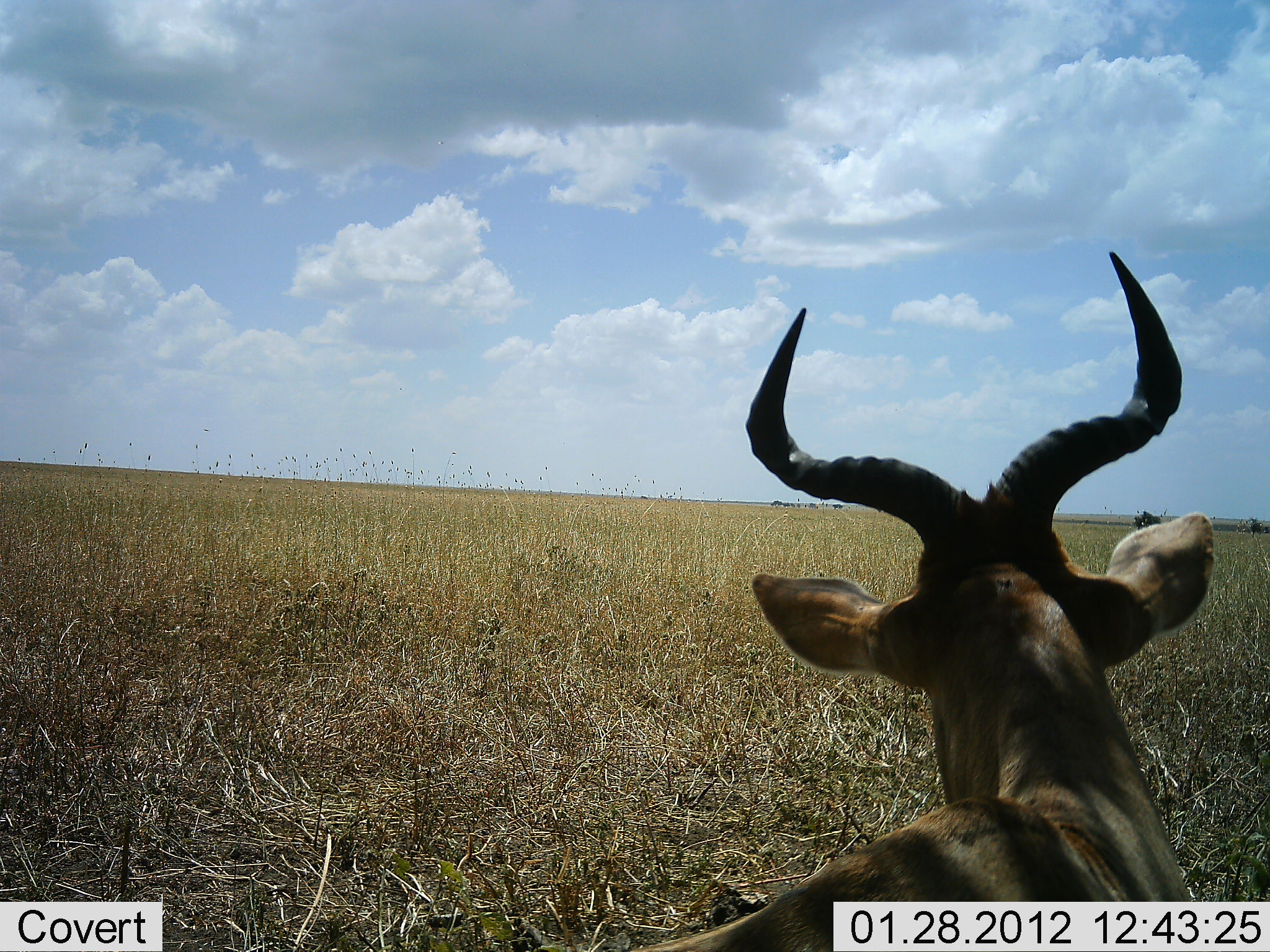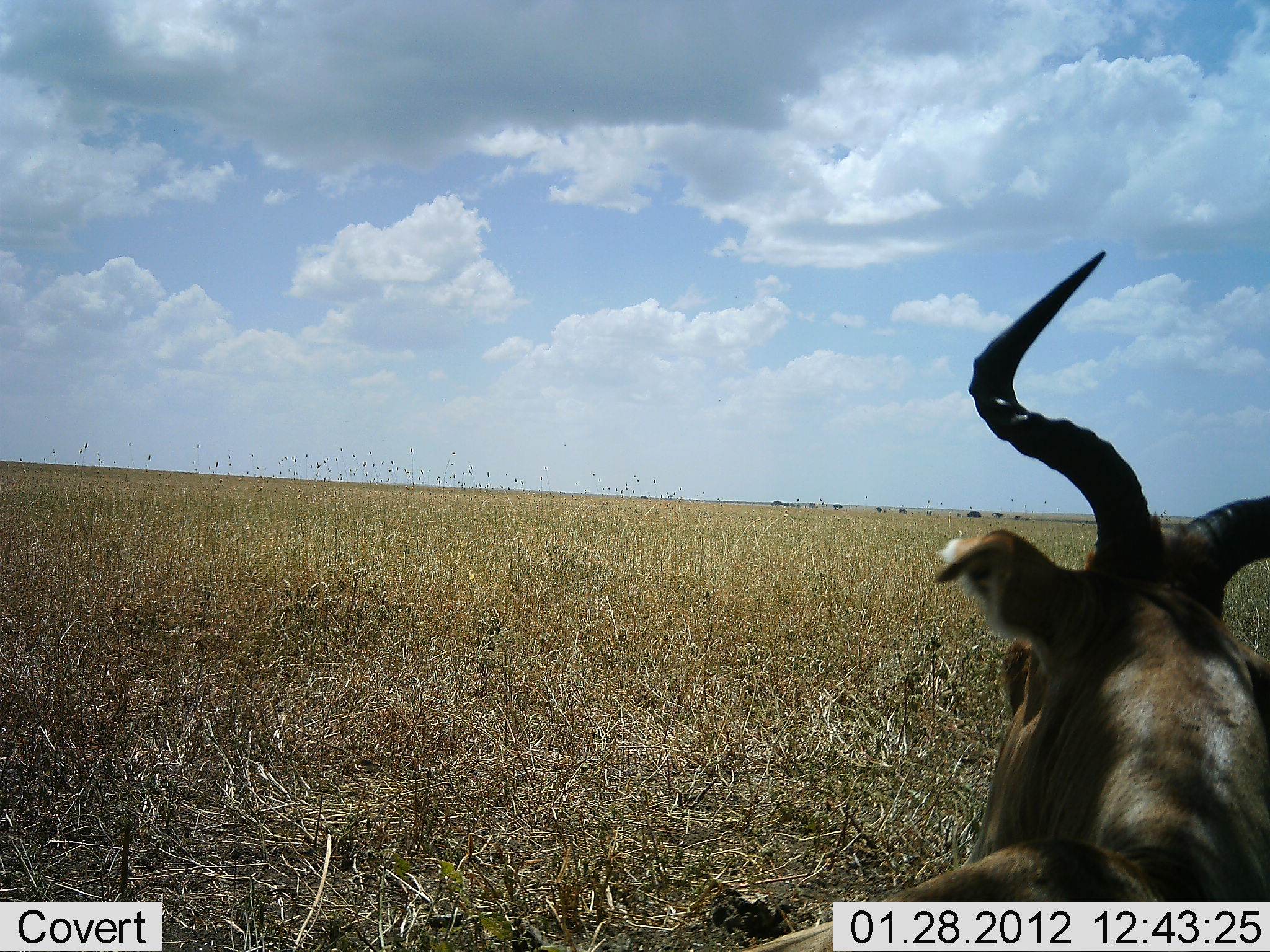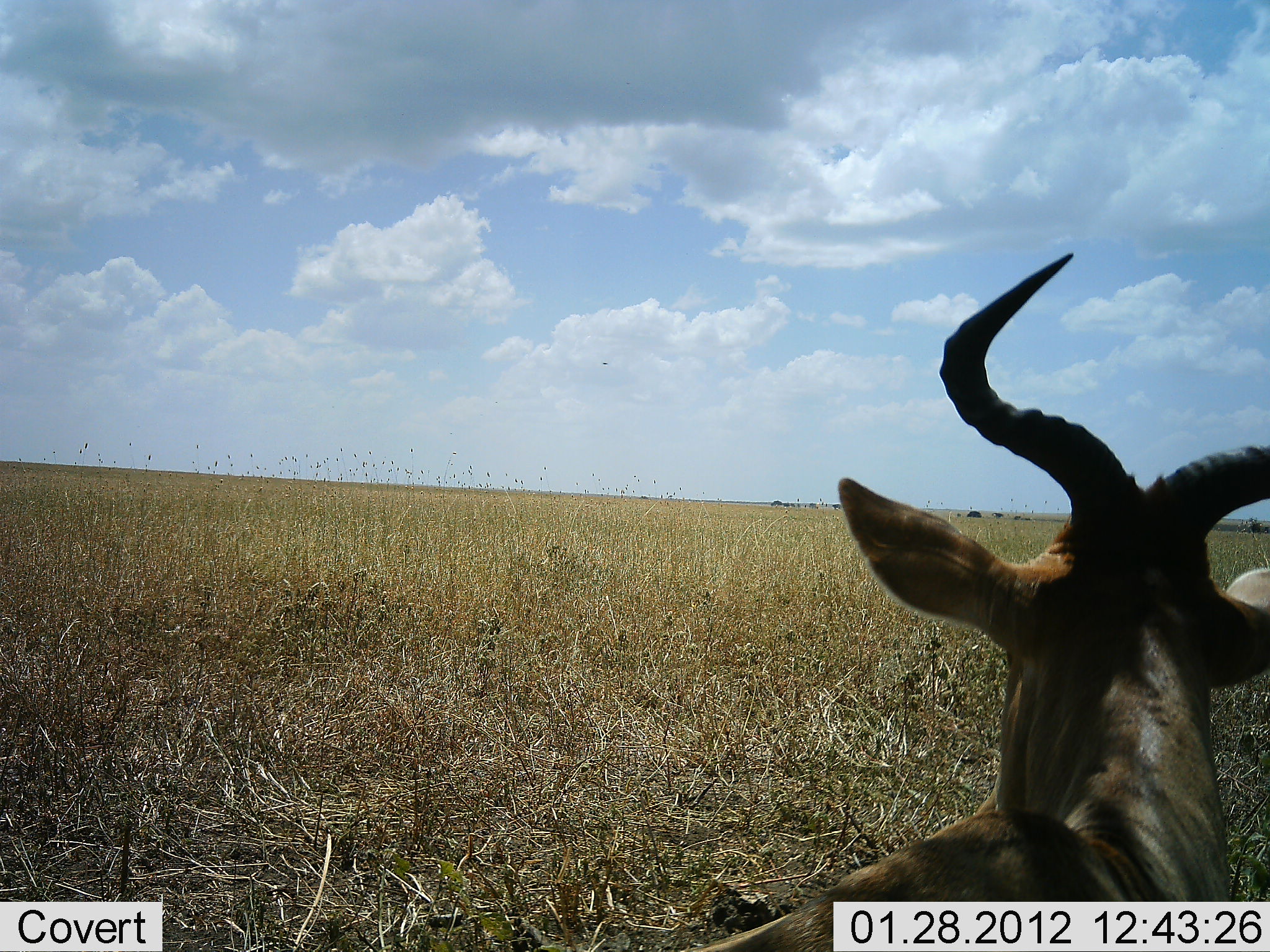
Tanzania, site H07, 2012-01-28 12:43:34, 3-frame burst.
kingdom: Animalia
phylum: Chordata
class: Mammalia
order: Artiodactyla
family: Bovidae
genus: Alcelaphus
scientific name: Alcelaphus buselaphus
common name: hartebeest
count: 1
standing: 27%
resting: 73%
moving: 0%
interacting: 0%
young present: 0%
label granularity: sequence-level